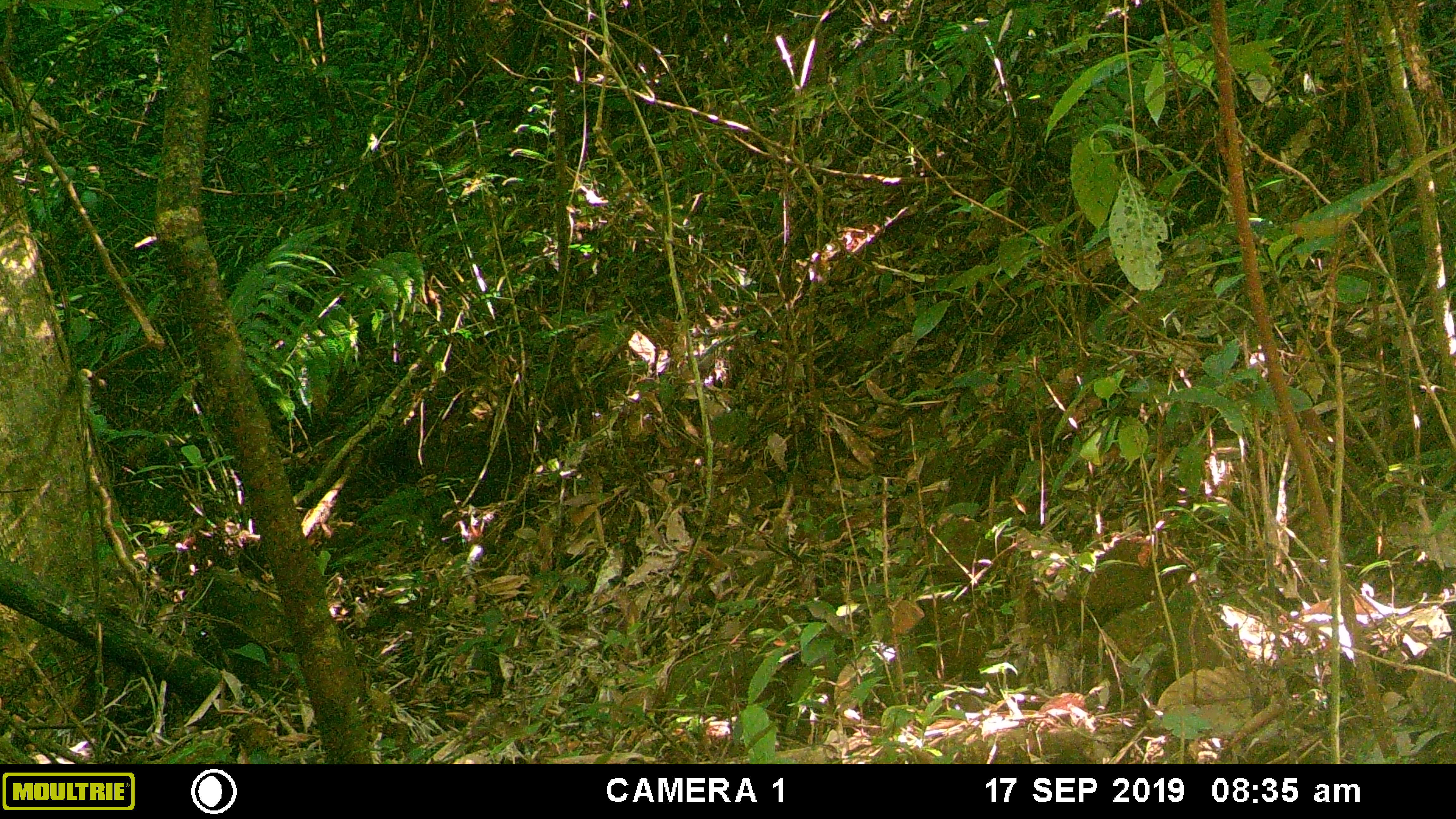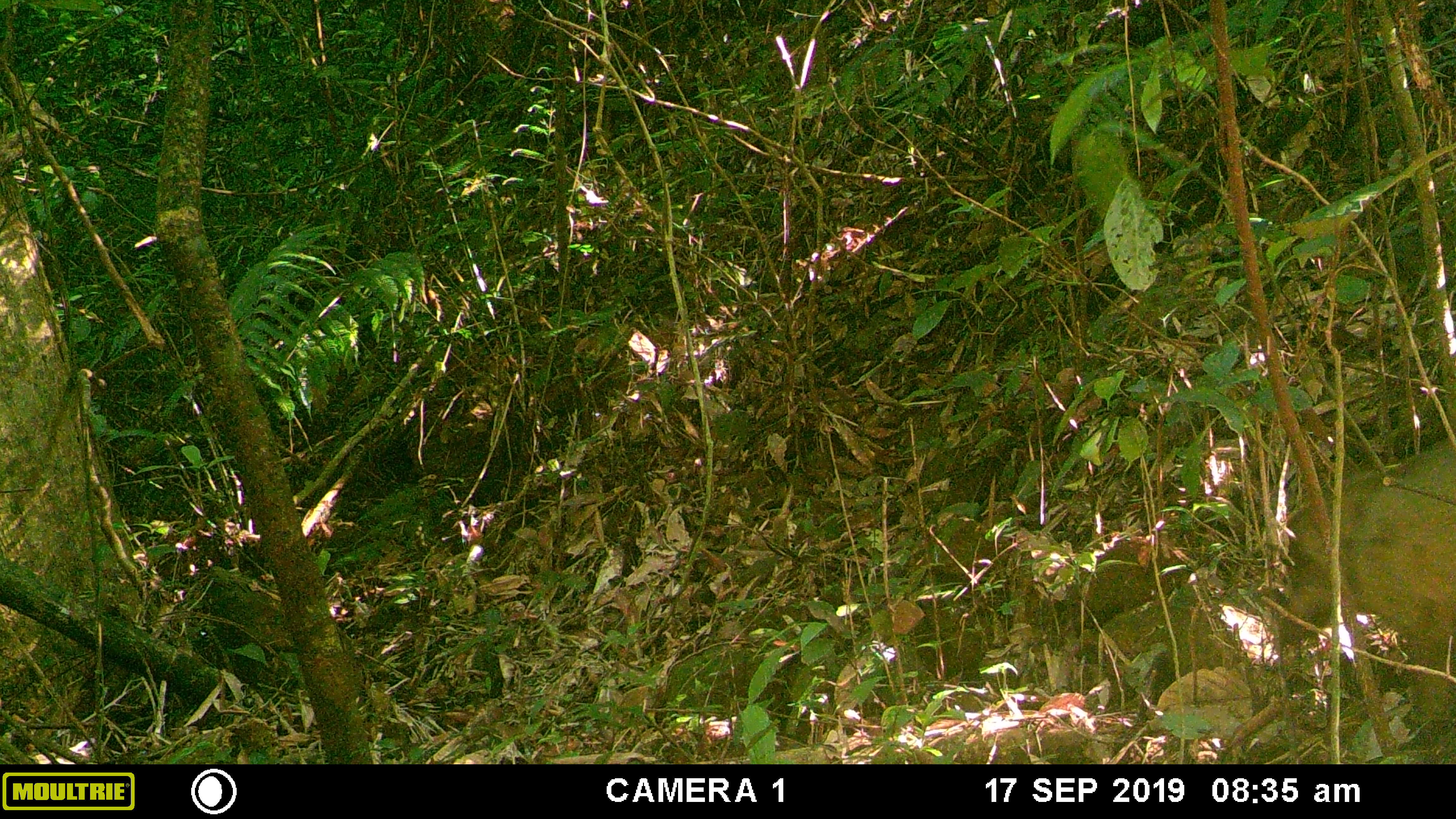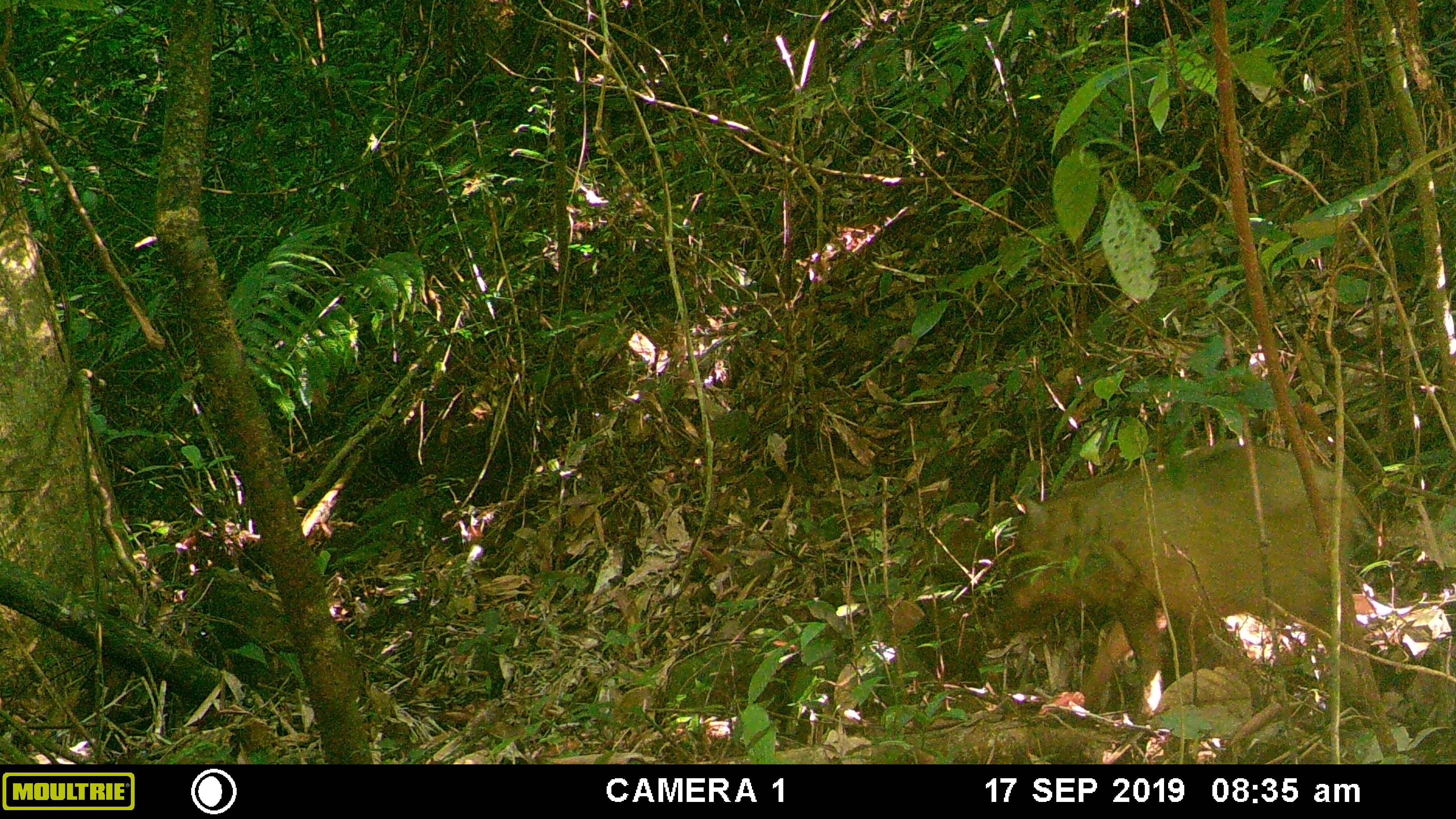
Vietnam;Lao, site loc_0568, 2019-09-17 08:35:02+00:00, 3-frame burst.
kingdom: Animalia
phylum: Chordata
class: Mammalia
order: Artiodactyla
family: Suidae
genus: Sus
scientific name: Sus scrofa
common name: eurasian wild pig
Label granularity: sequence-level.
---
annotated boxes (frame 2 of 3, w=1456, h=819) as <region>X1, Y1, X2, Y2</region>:
eurasian wild pig: <region>1277, 433, 1456, 753</region>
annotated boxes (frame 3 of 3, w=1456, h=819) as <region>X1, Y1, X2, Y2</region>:
eurasian wild pig: <region>991, 441, 1370, 724</region>